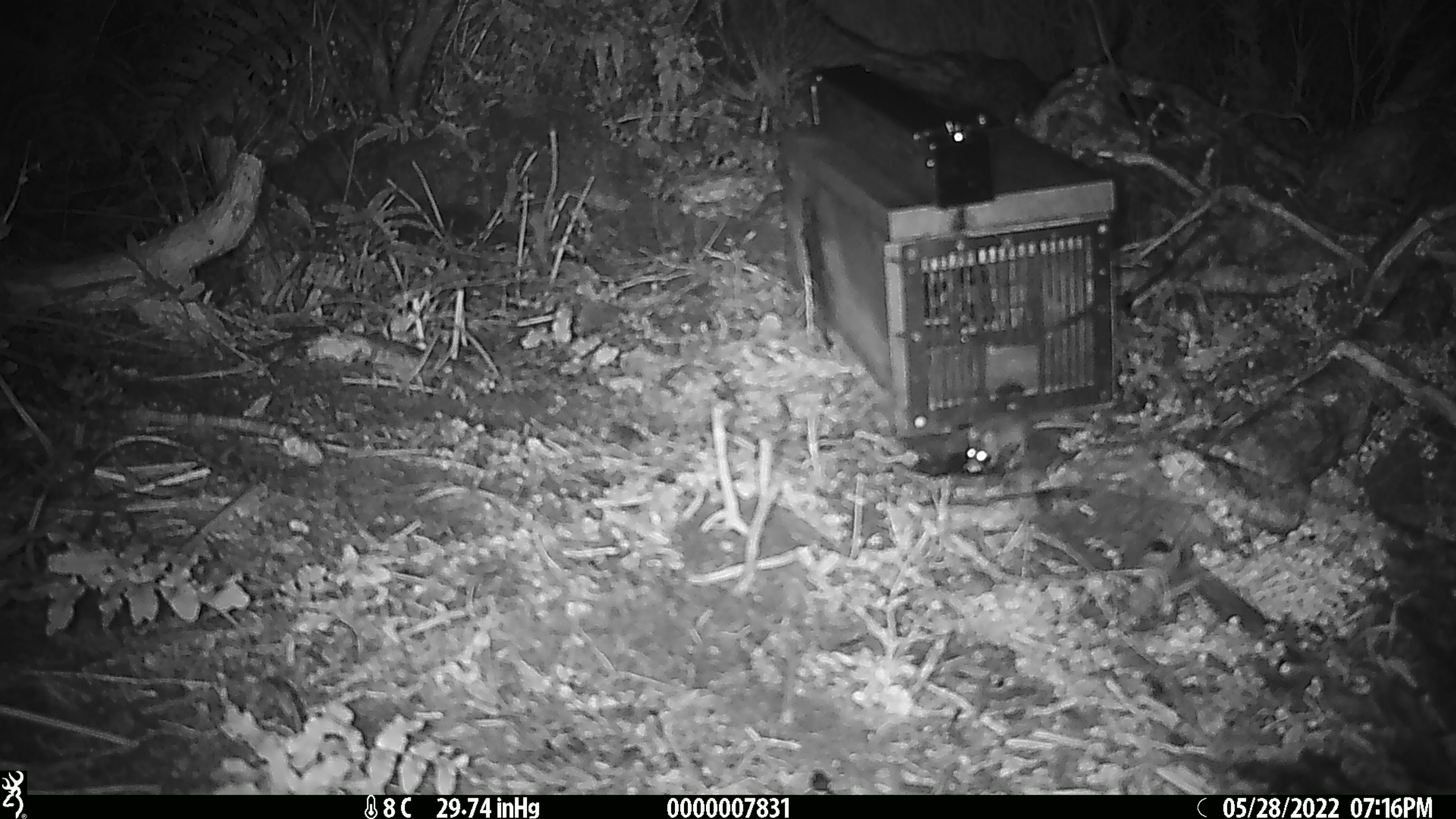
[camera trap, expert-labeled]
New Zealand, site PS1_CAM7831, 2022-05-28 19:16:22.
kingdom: Animalia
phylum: Chordata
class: Mammalia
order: Rodentia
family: Muridae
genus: Mus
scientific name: Mus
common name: mouse